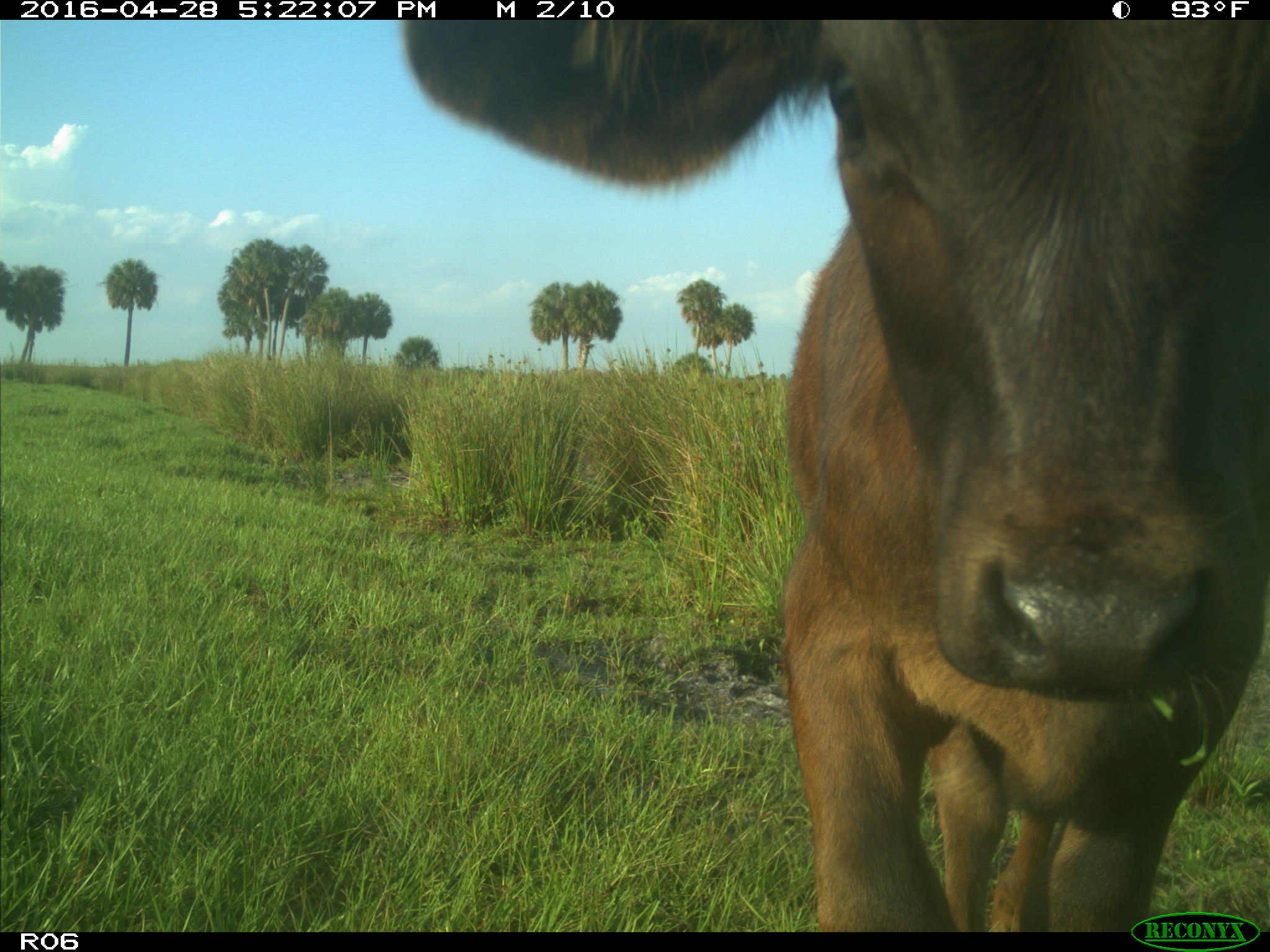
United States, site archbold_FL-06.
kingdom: Animalia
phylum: Chordata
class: Mammalia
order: Artiodactyla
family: Bovidae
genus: Bos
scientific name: Bos taurus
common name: domestic cow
Bos taurus (domestic cow).